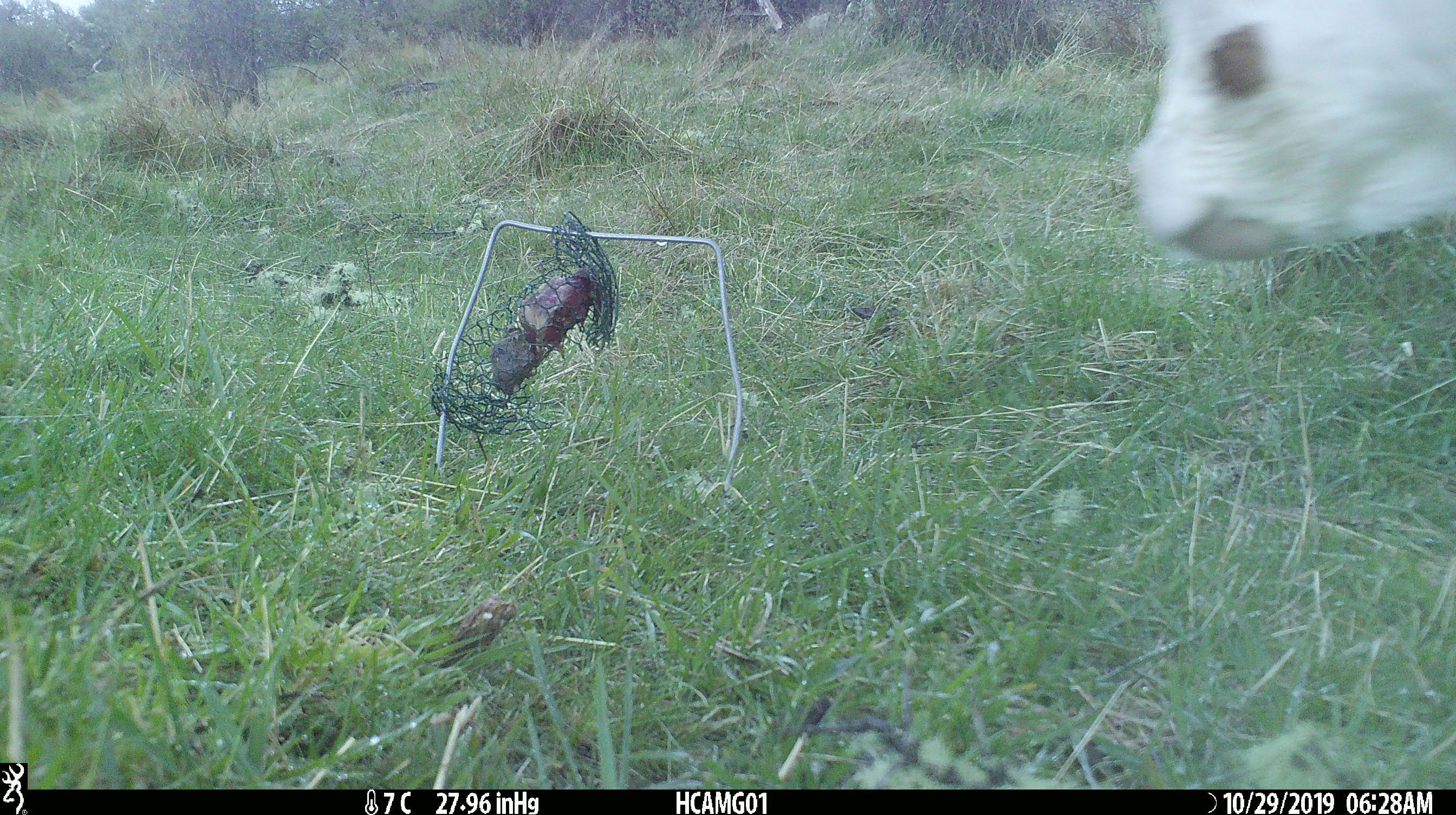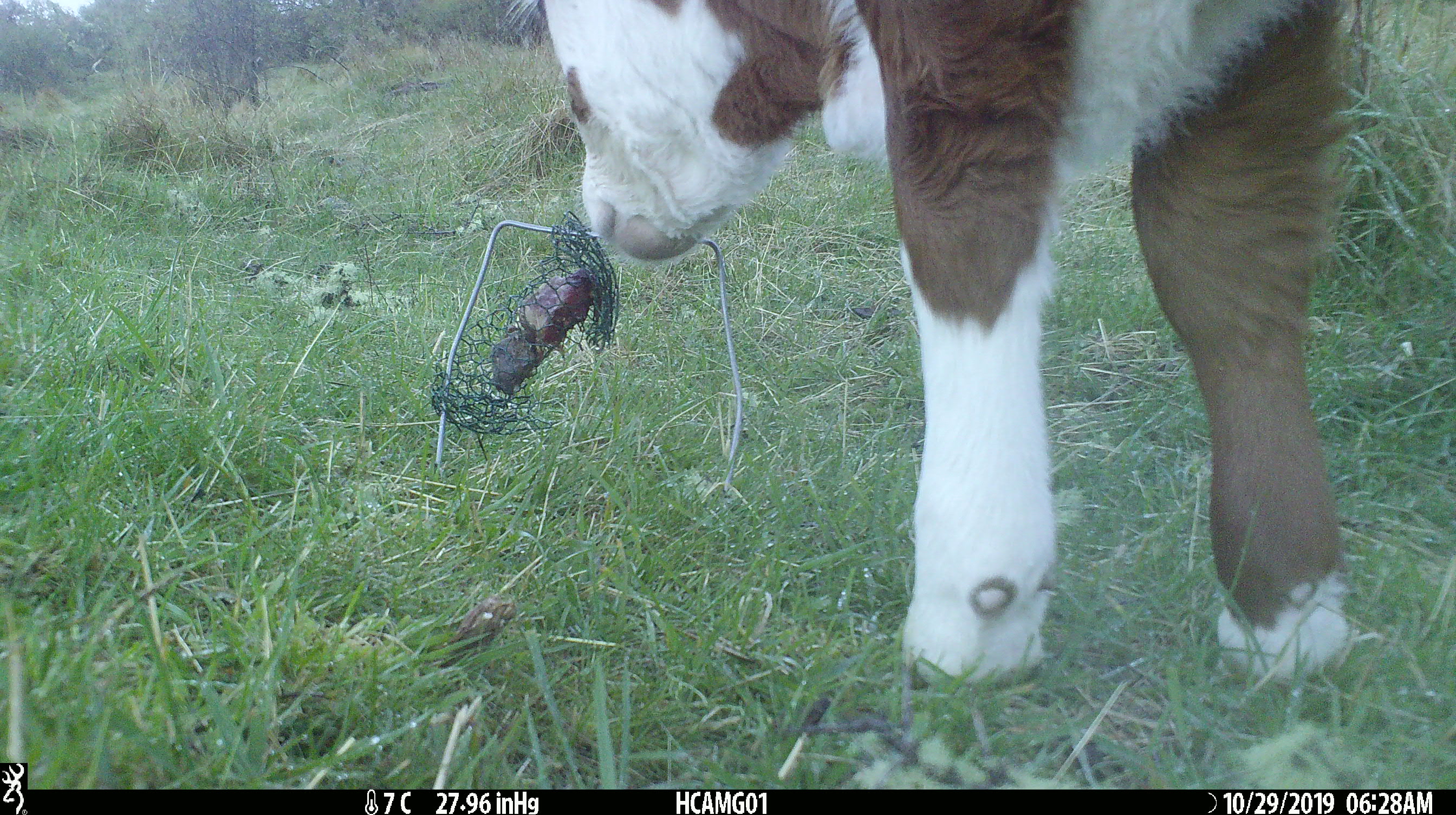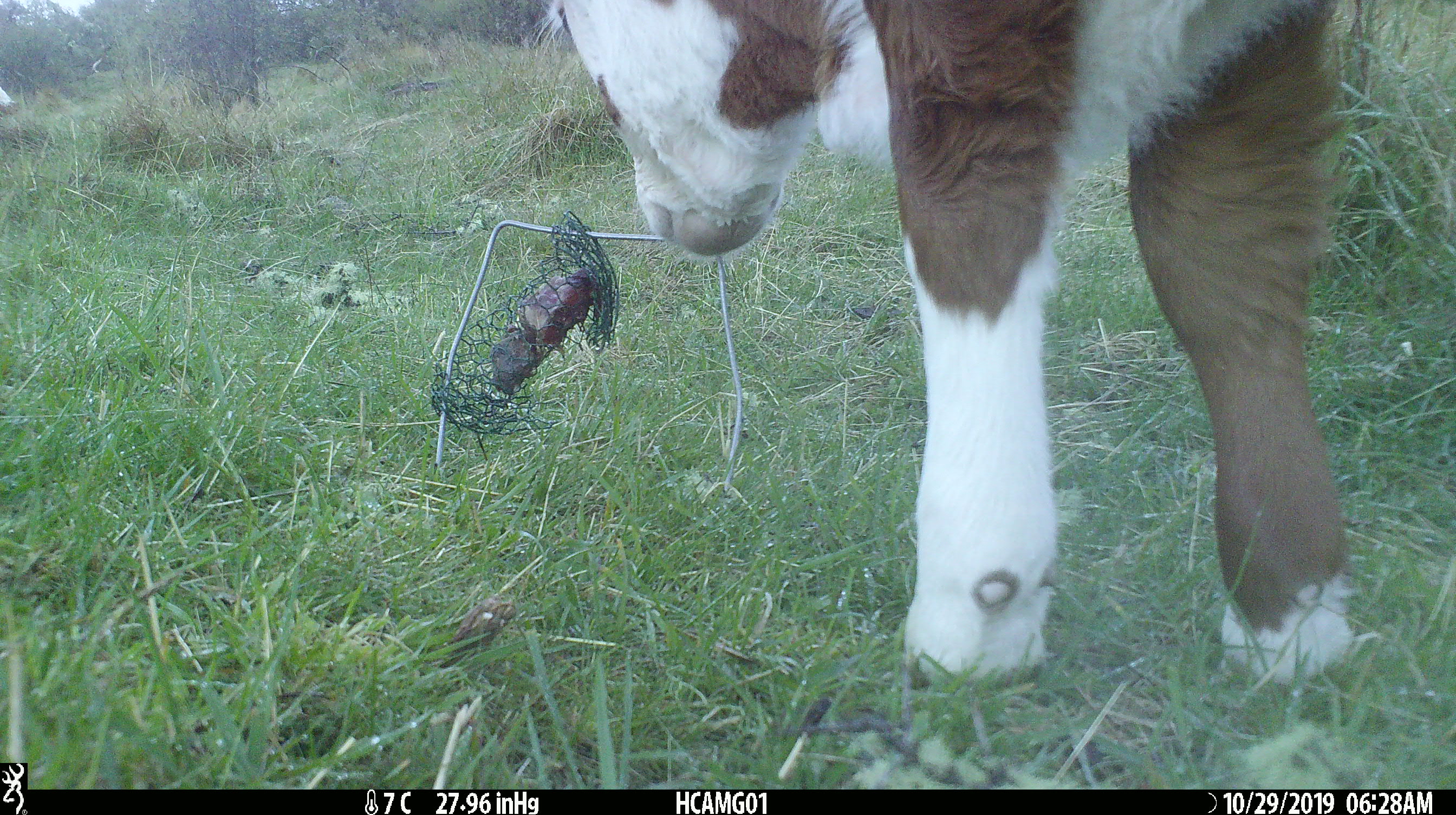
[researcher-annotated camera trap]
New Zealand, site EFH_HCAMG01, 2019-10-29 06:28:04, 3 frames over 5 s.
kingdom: Animalia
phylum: Chordata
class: Mammalia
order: Artiodactyla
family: Bovidae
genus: Bos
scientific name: Bos taurus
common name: domestic cow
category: cow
Cow (domestic cow) (Bos taurus).